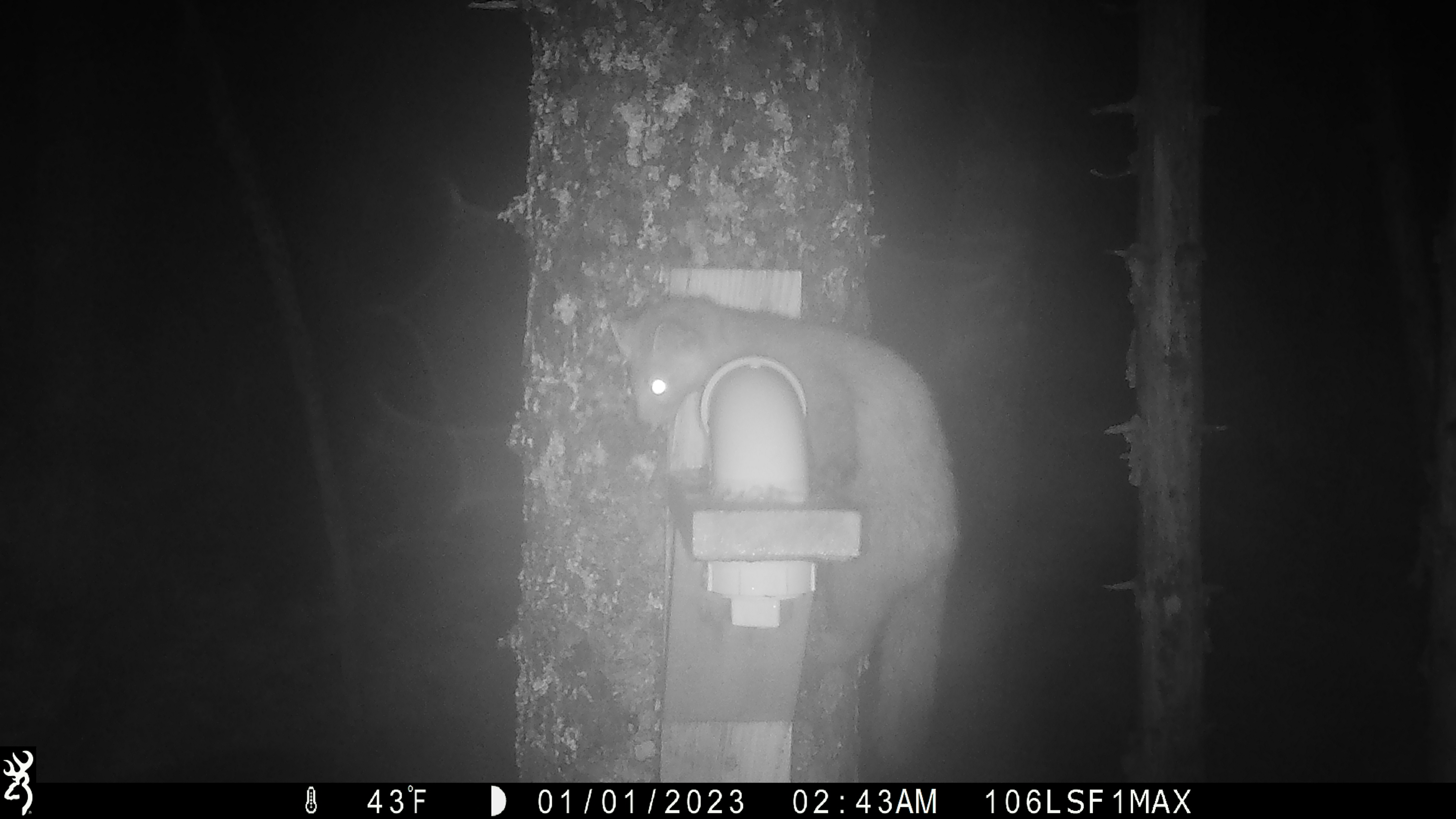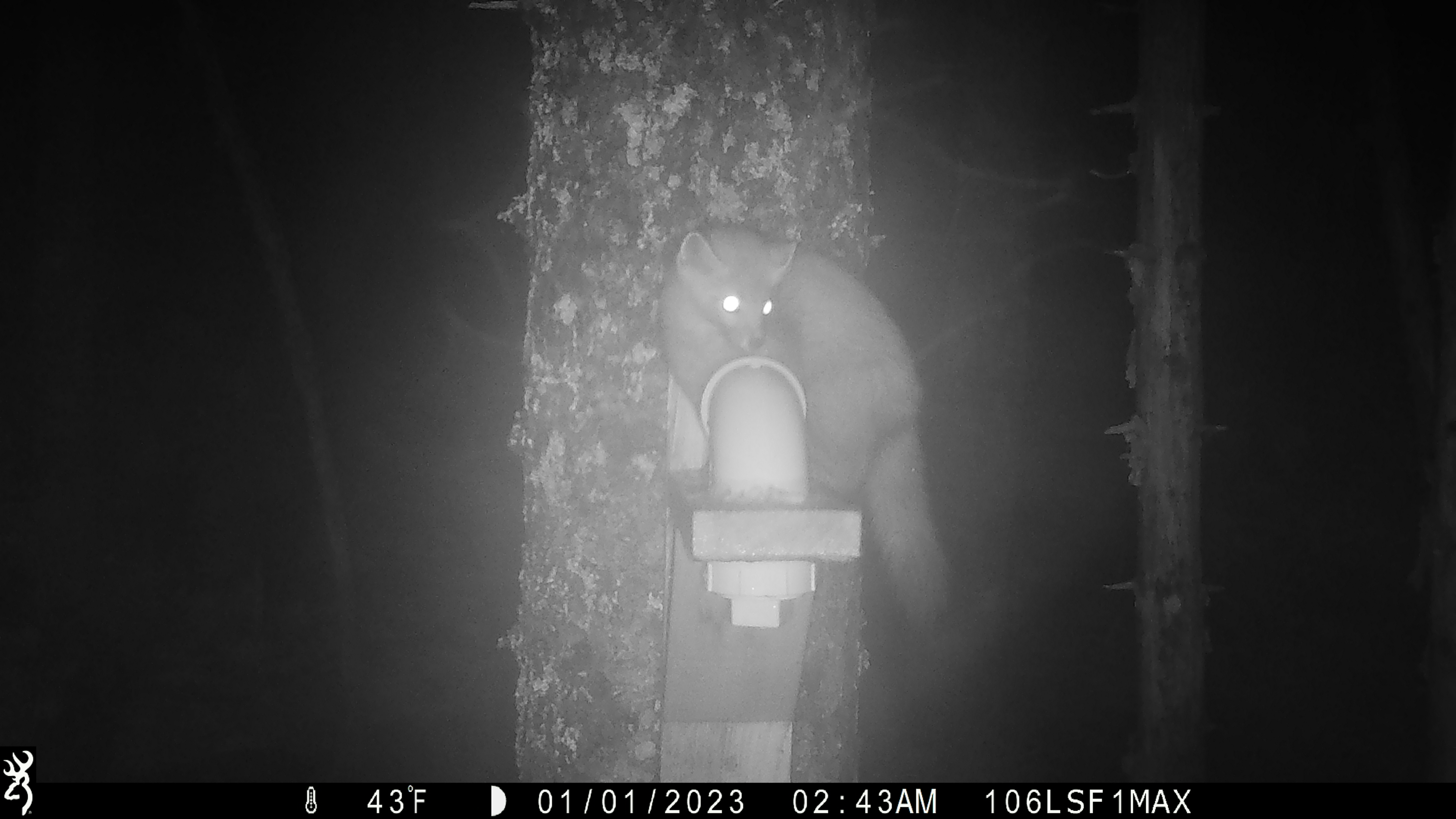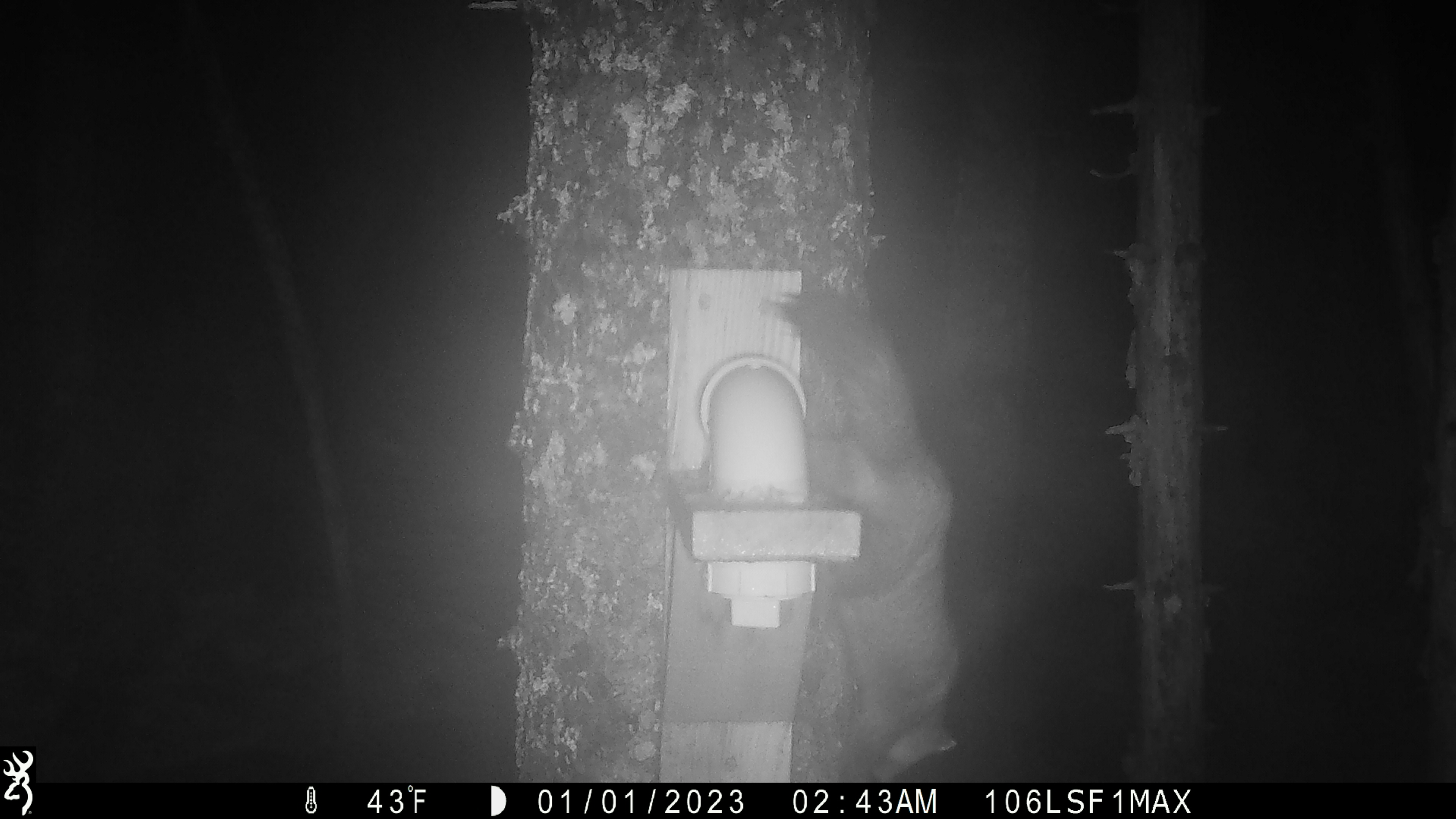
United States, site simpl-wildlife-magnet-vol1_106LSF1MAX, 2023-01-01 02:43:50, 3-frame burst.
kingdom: Animalia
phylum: Chordata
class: Mammalia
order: Carnivora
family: Mustelidae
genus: Martes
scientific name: Martes americana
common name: american marten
American marten (Martes americana).